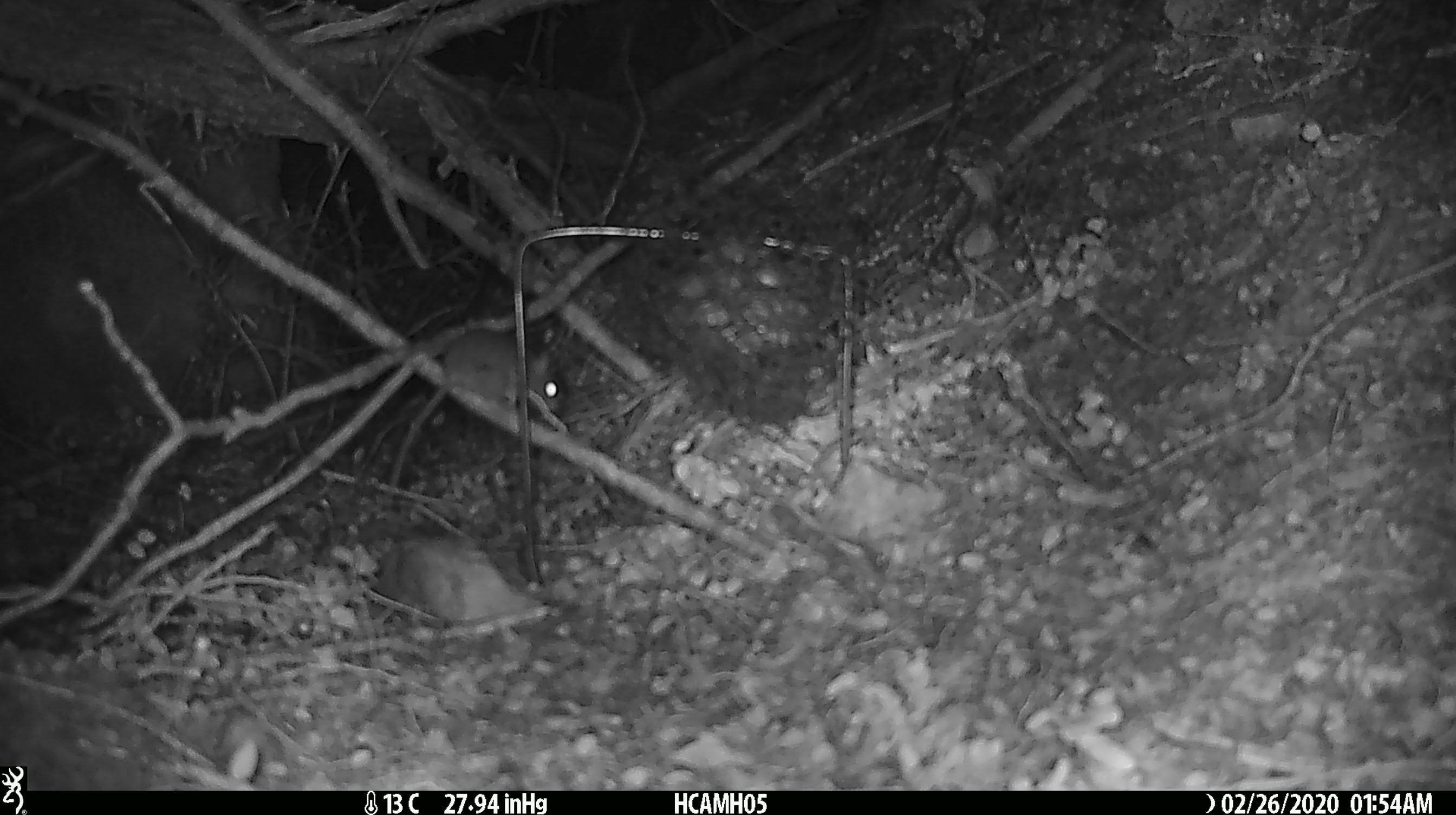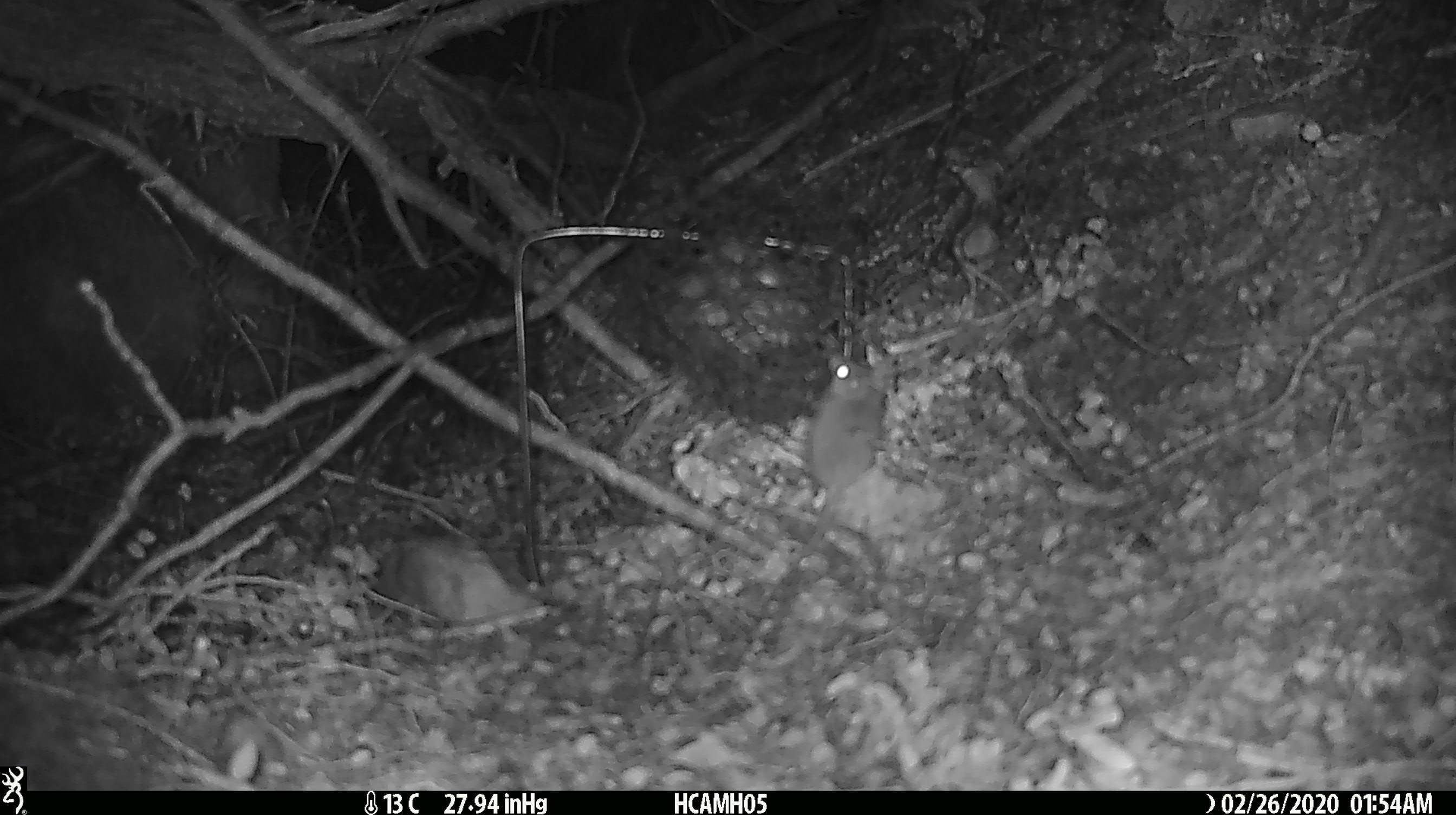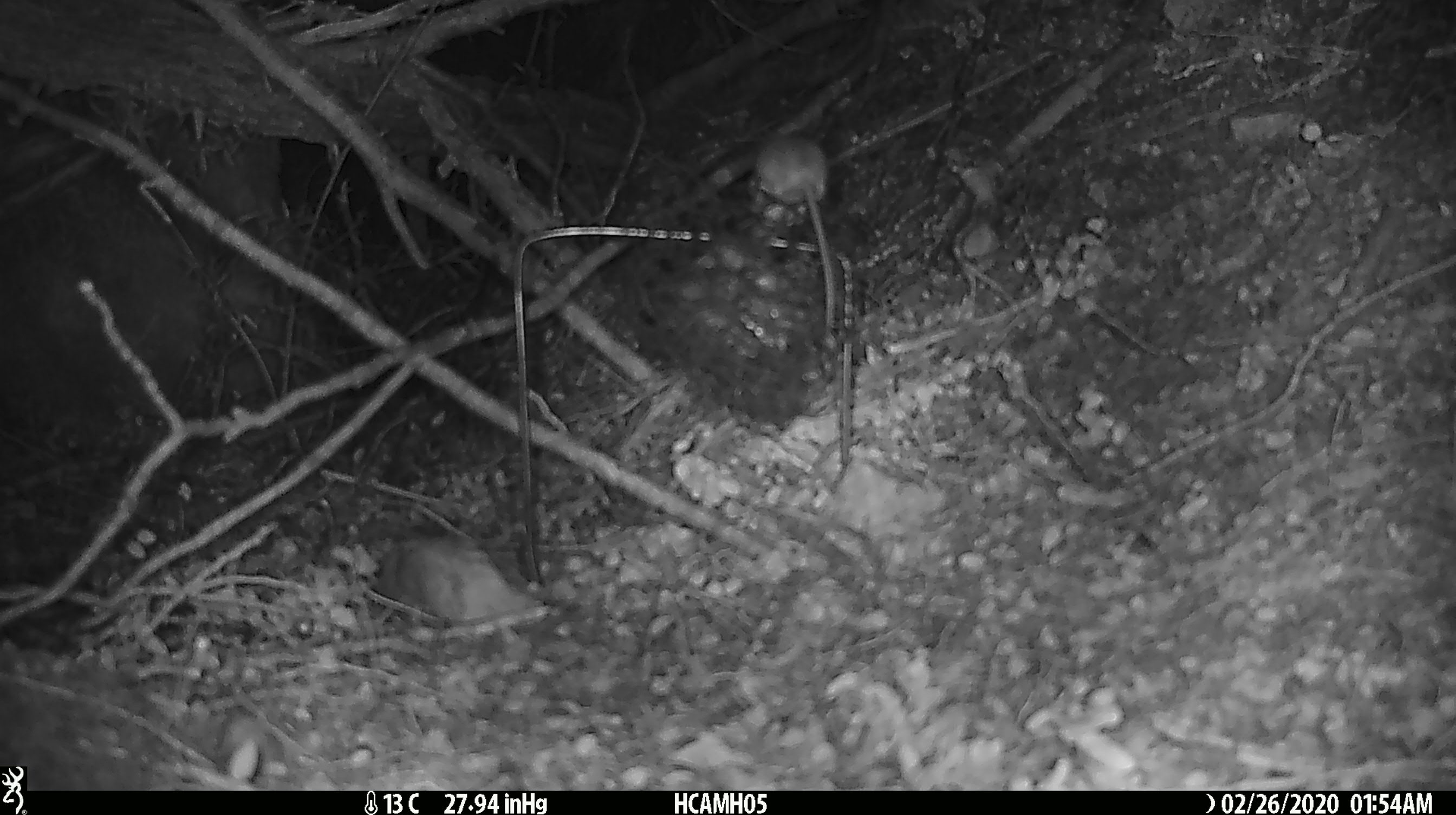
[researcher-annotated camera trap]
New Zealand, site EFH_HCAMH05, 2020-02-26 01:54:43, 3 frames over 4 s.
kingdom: Animalia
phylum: Chordata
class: Mammalia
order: Rodentia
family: Muridae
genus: Mus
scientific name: Mus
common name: mouse